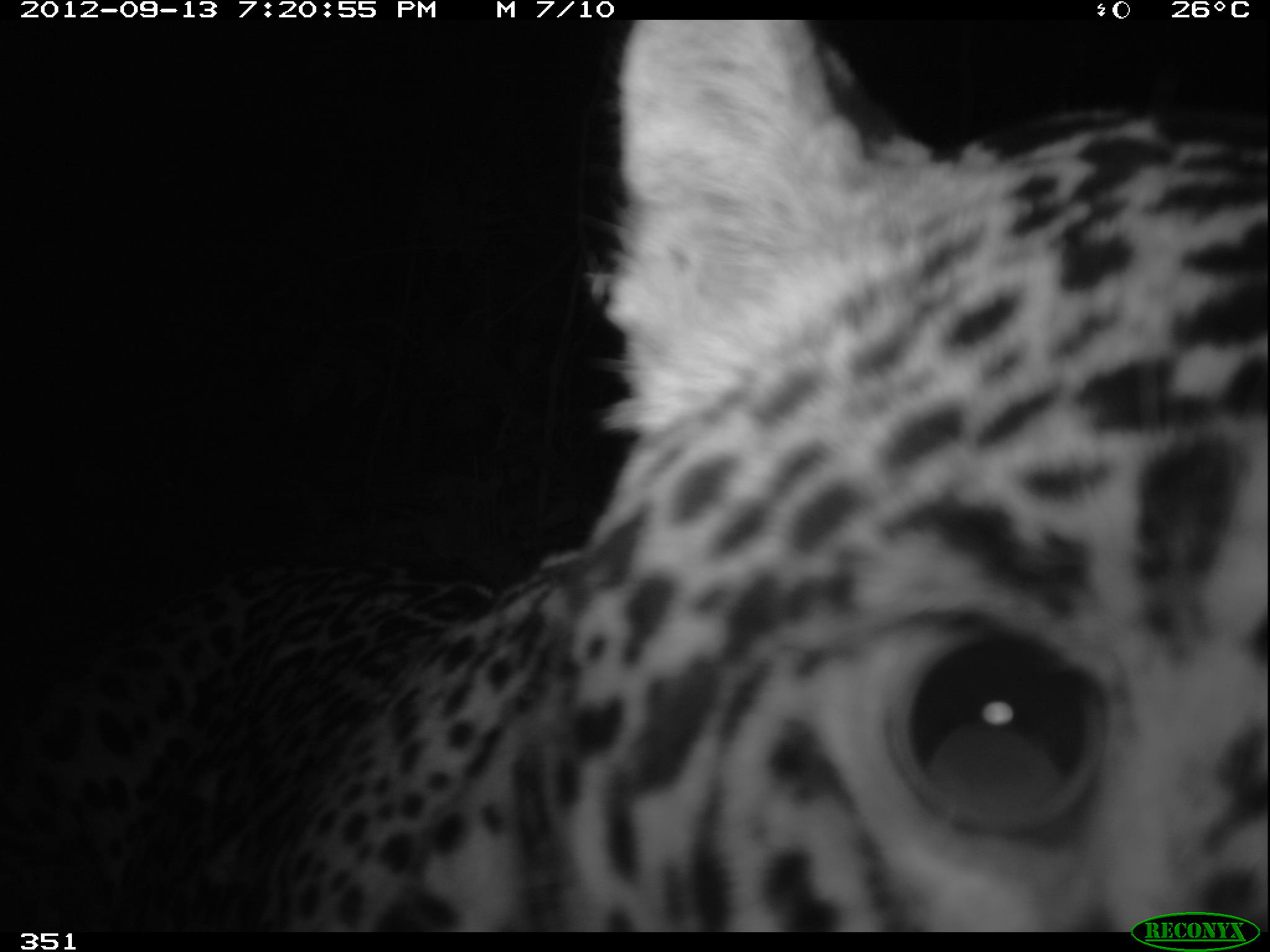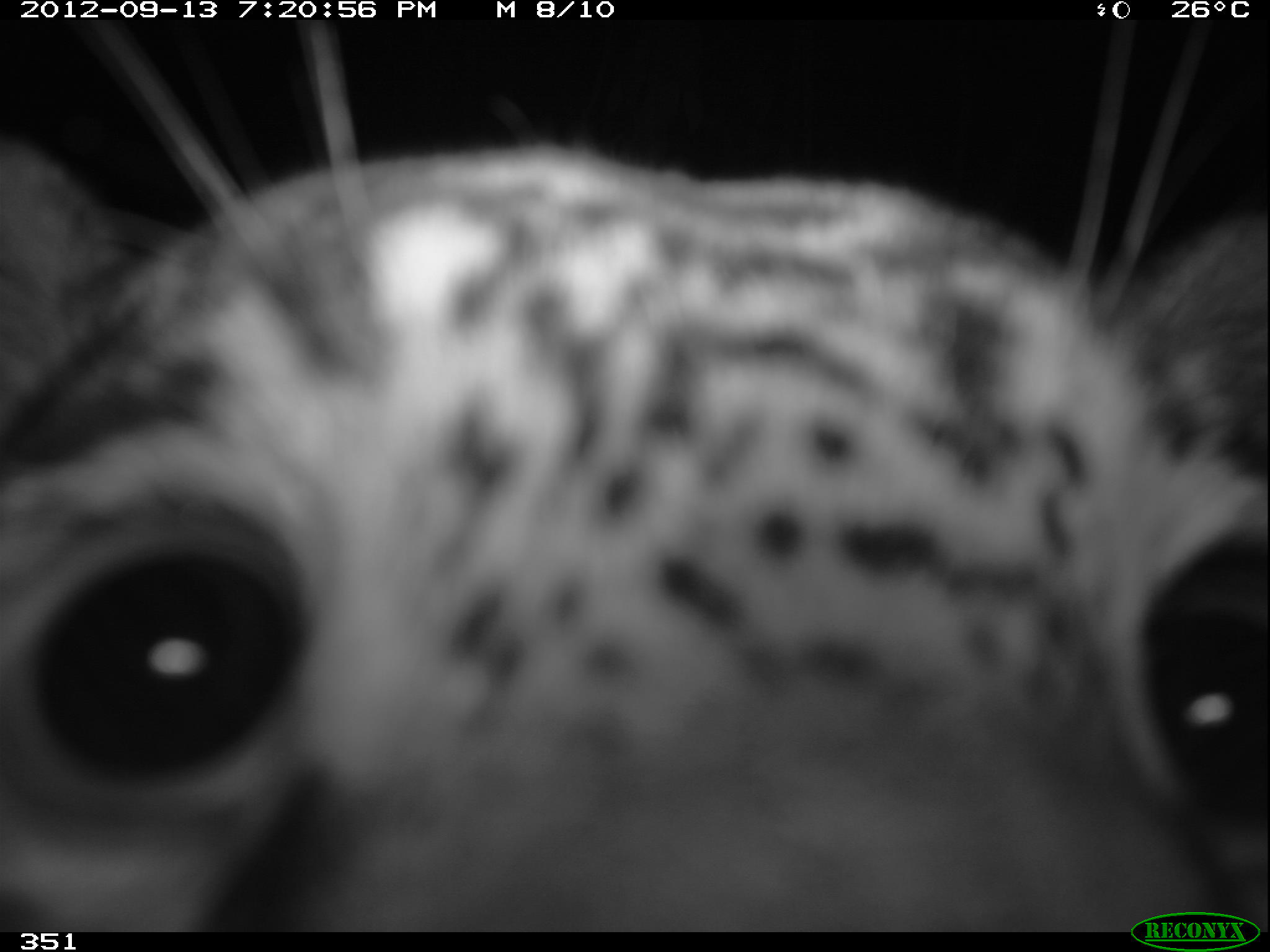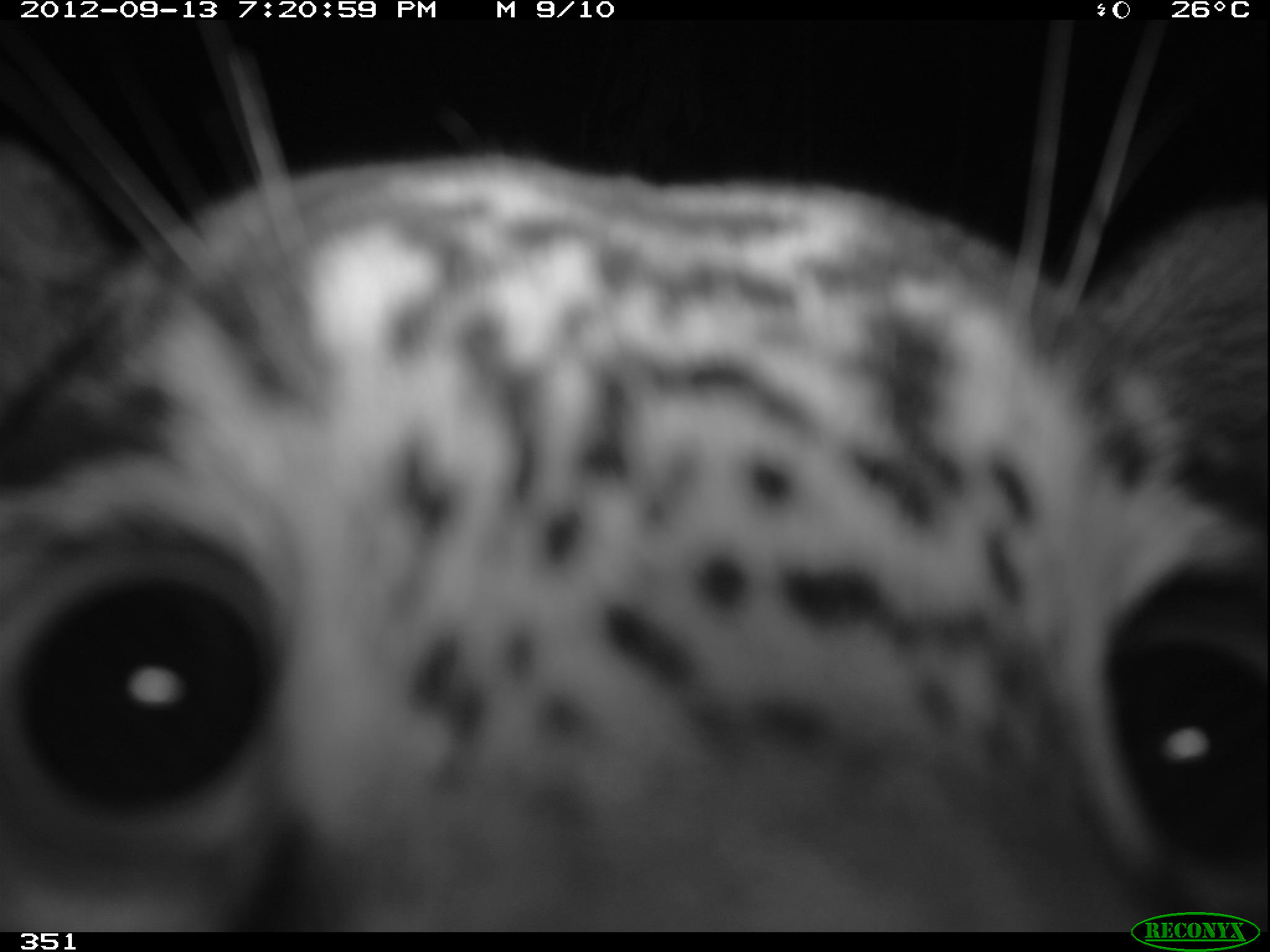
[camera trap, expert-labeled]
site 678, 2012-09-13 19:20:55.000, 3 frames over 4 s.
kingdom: Animalia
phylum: Chordata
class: Mammalia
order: Carnivora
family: Felidae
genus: Panthera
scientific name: Panthera onca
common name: jaguar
Panthera onca (jaguar).